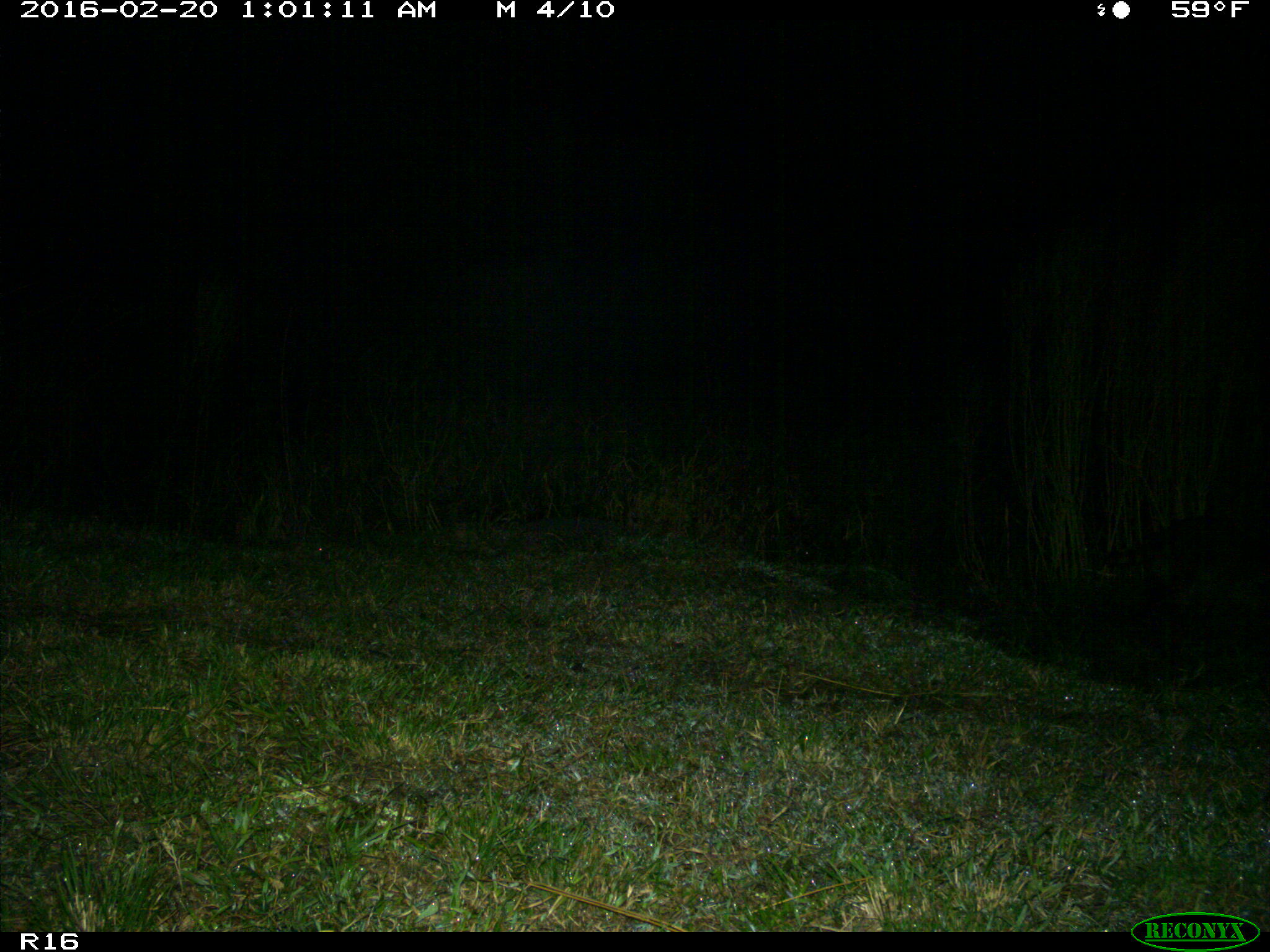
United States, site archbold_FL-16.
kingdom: Animalia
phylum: Chordata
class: Mammalia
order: Carnivora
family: Procyonidae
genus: Procyon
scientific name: Procyon lotor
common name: common raccoon